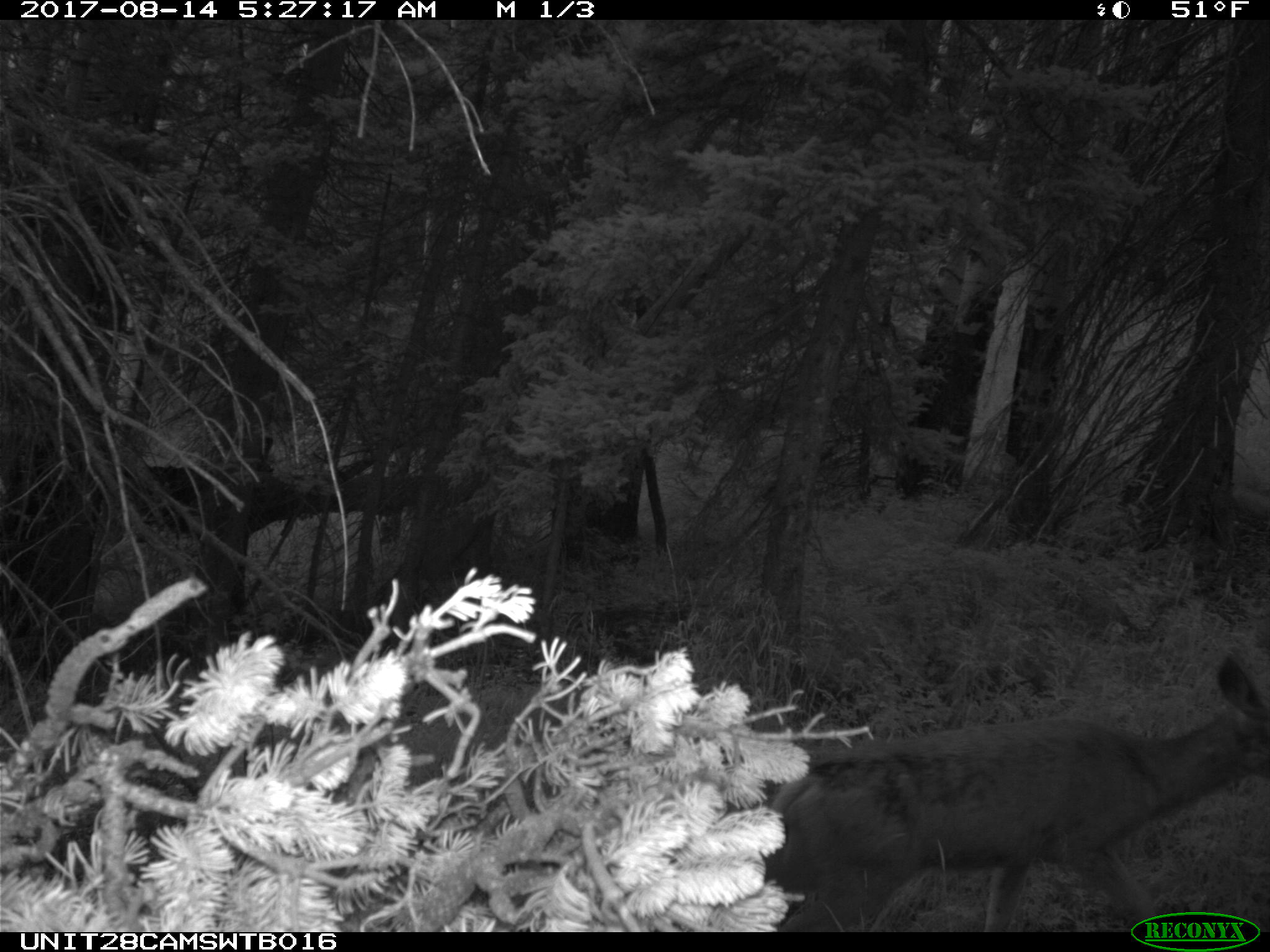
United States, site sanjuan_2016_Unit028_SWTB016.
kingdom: Animalia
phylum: Chordata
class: Mammalia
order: Artiodactyla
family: Cervidae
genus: Odocoileus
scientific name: Odocoileus hemionus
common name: mule deer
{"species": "Odocoileus hemionus (mule deer)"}